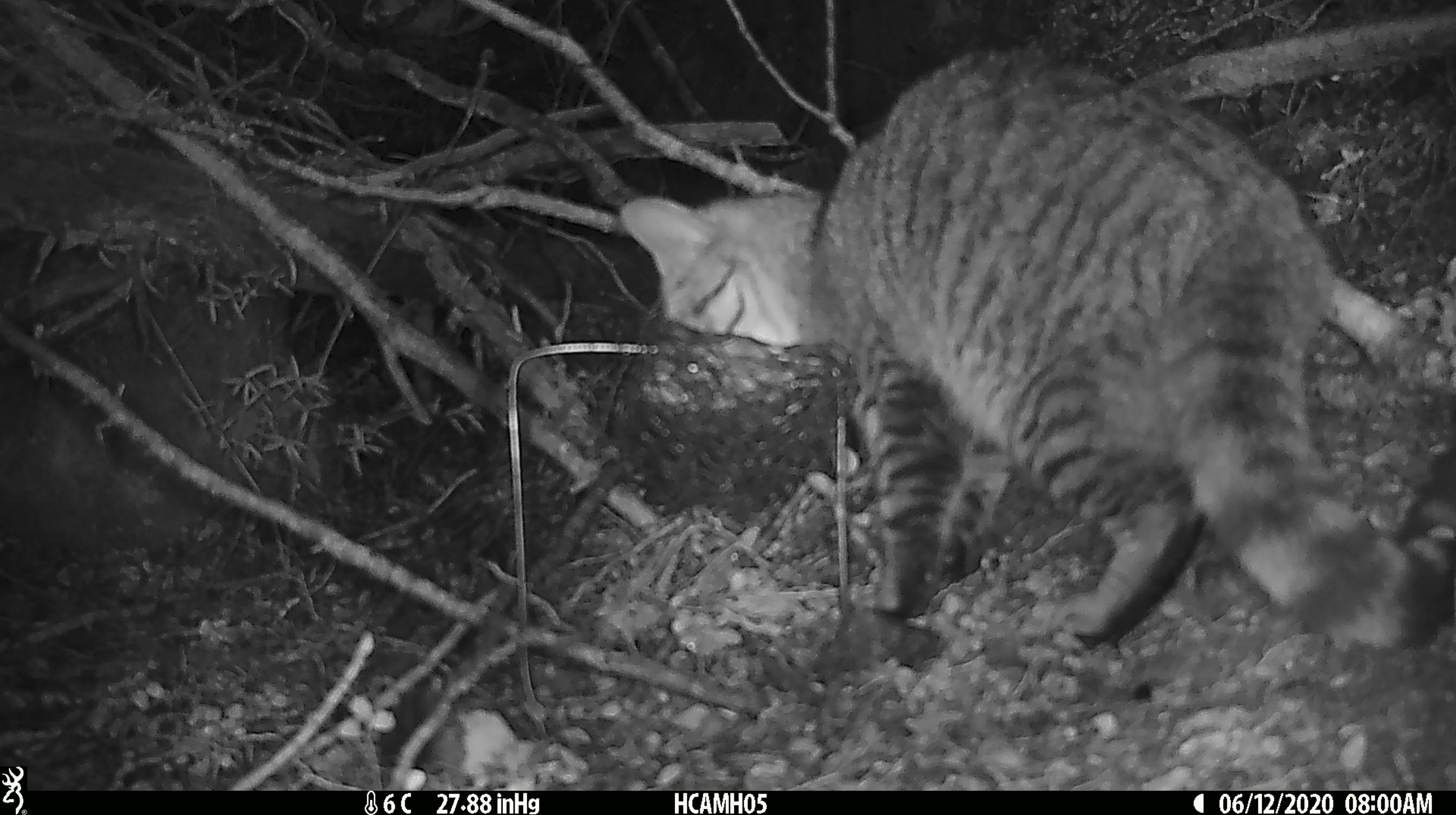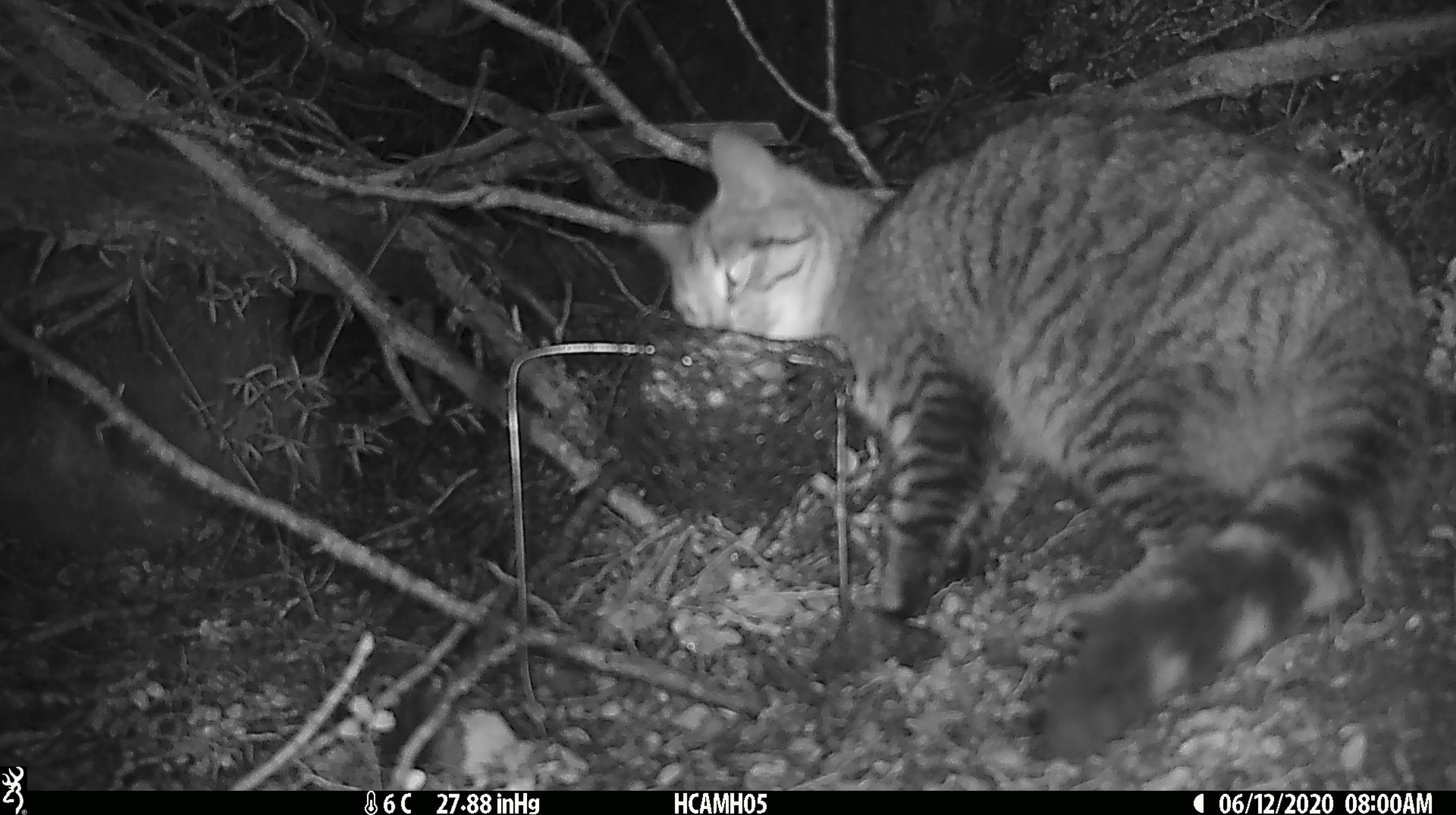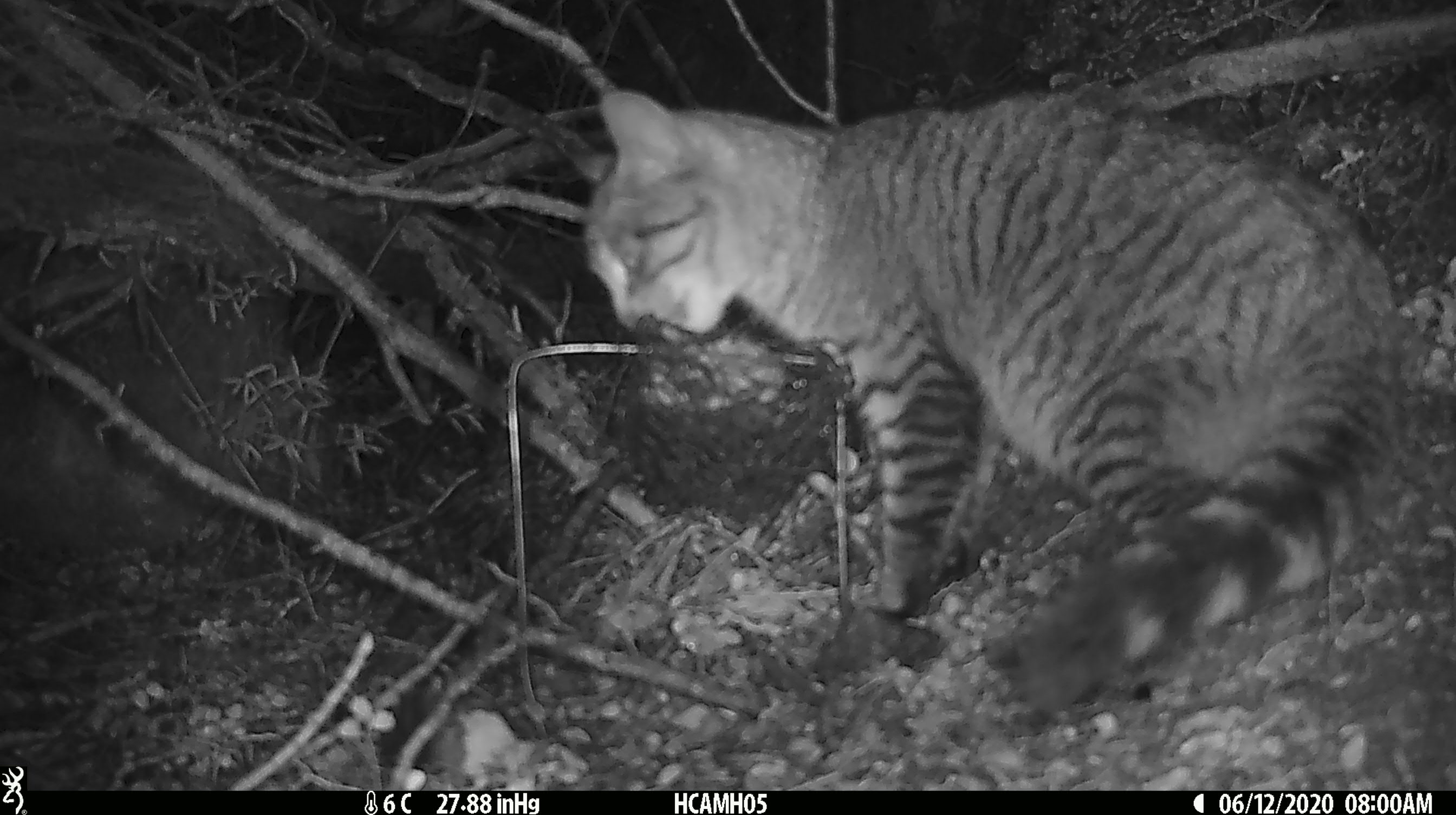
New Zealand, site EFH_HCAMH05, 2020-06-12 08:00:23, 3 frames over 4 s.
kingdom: Animalia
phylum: Chordata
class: Mammalia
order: Carnivora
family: Felidae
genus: Felis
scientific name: Felis catus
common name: domestic cat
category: cat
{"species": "cat (domestic cat) (Felis catus)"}